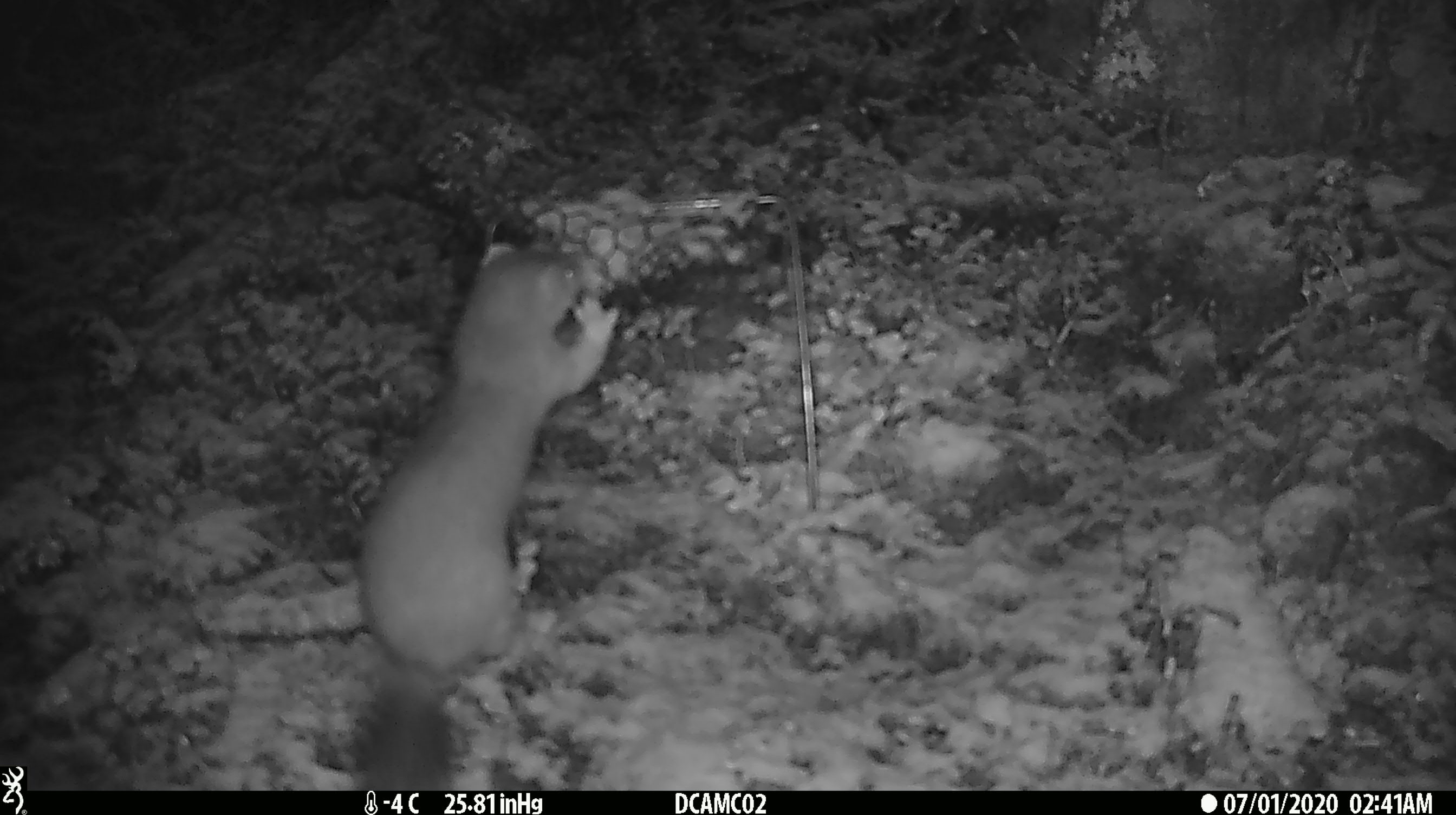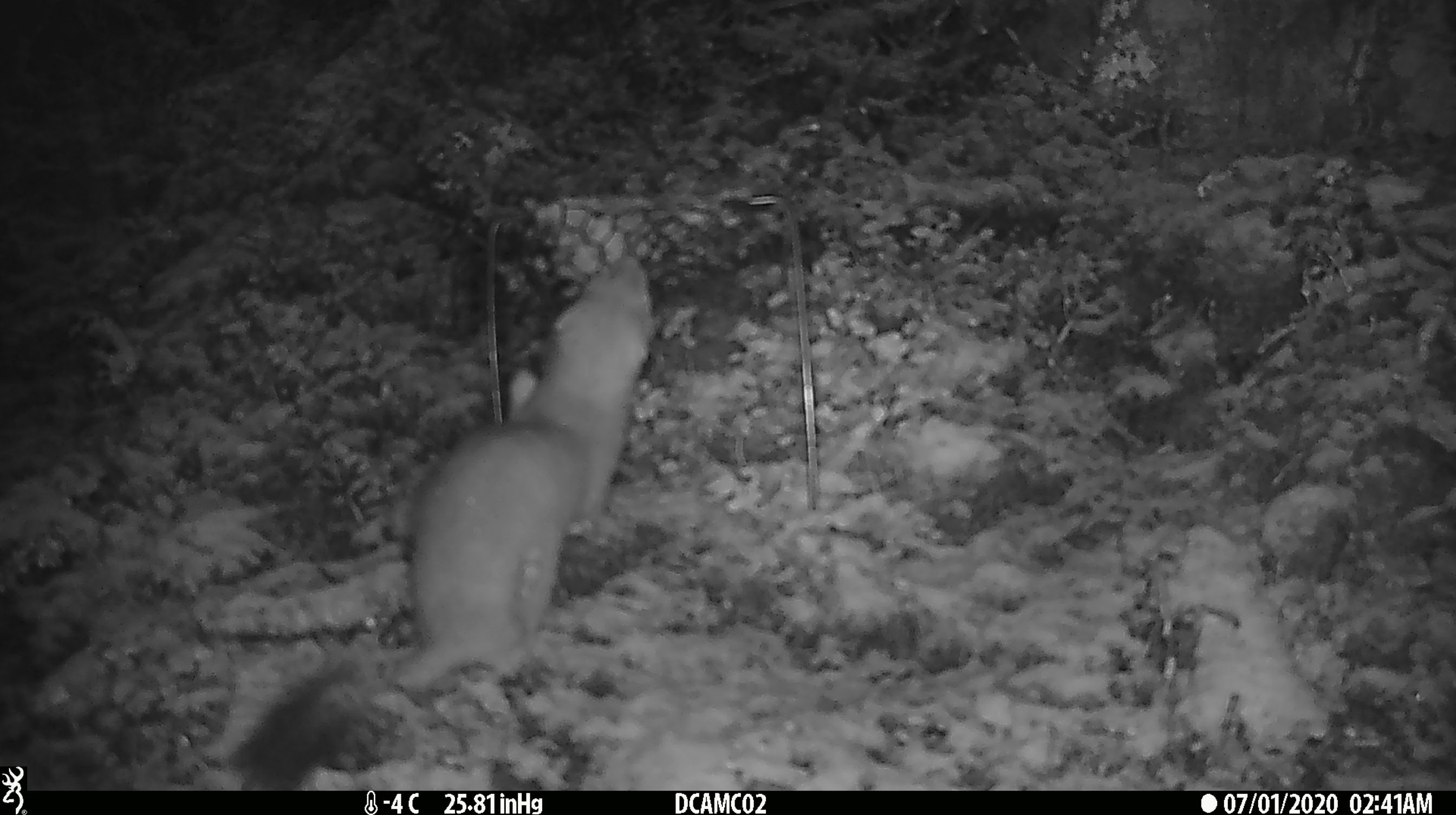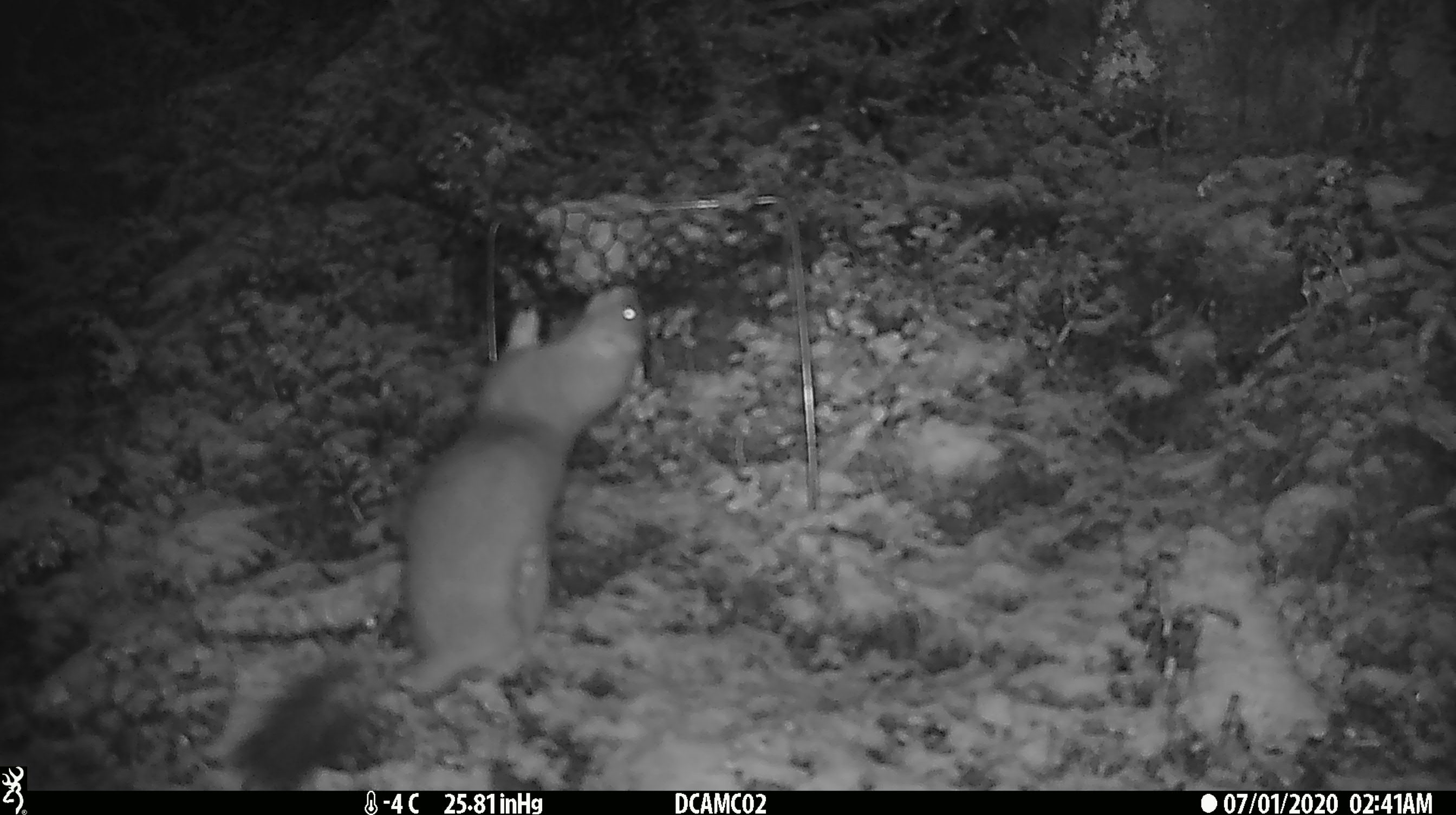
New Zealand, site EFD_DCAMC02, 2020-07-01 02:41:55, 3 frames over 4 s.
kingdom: Animalia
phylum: Chordata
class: Mammalia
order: Carnivora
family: Mustelidae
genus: Mustela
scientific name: Mustela erminea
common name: stoat